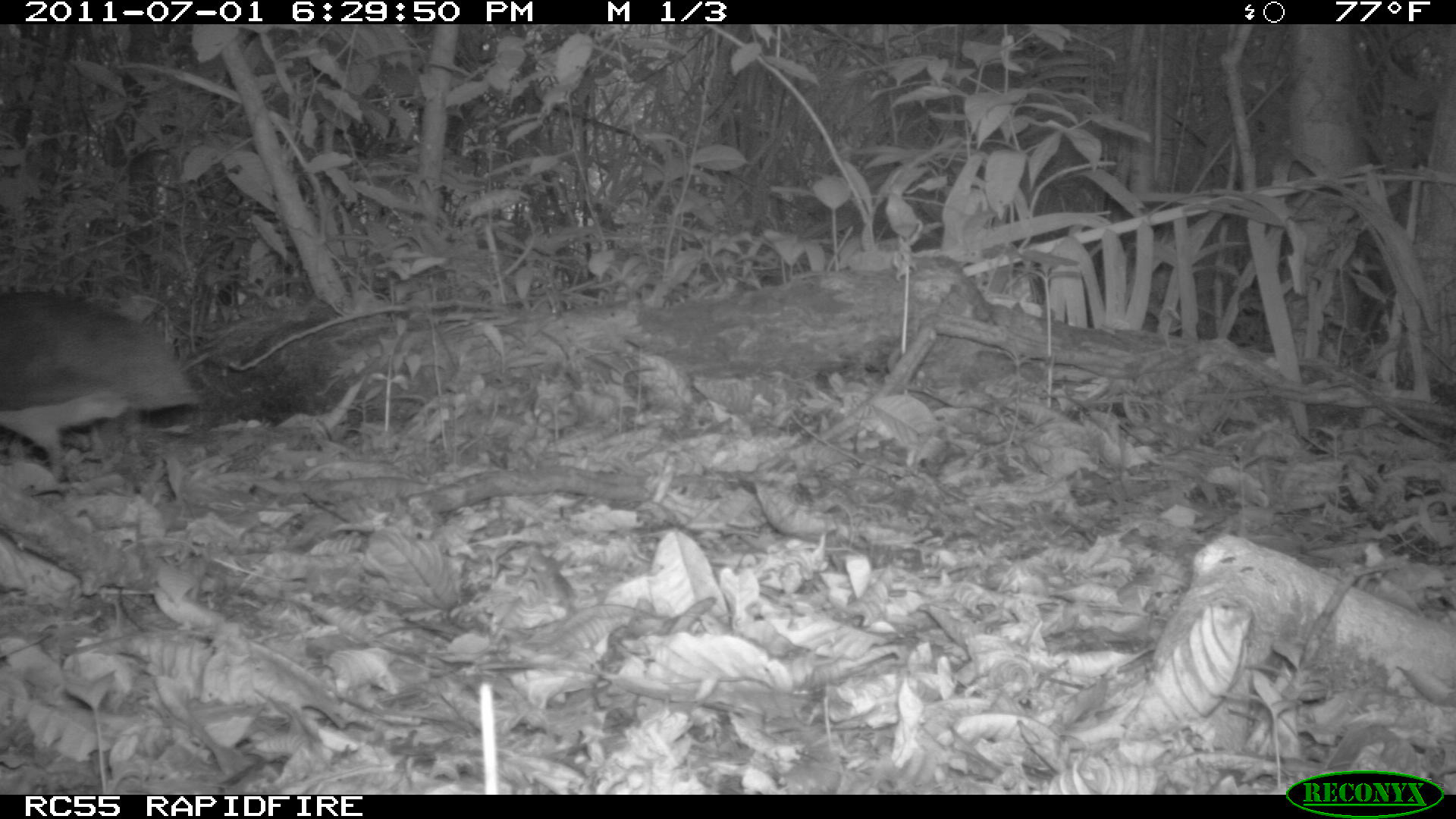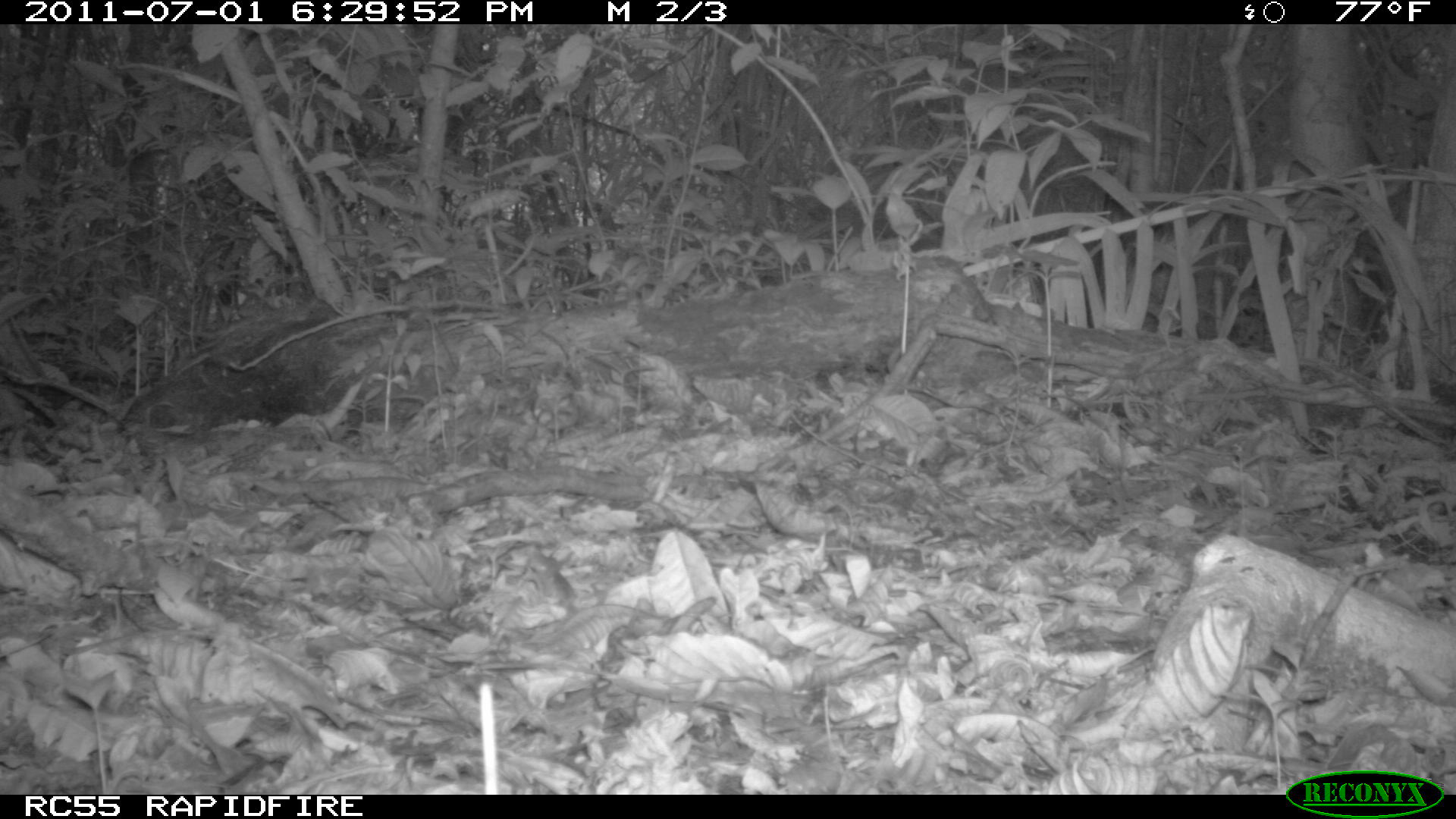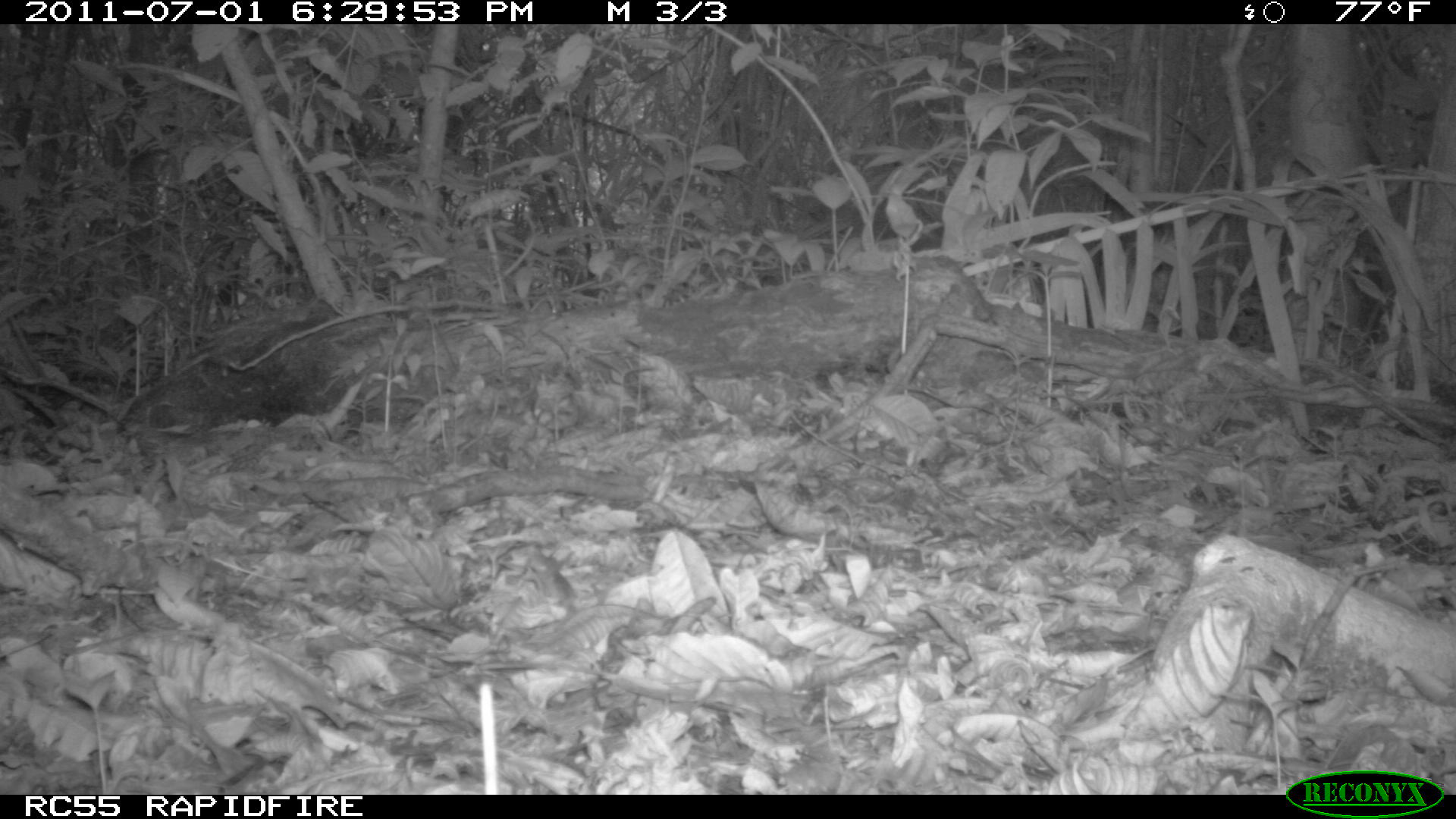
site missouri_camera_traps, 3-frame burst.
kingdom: Animalia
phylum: Chordata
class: Aves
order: Tinamiformes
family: Tinamidae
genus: Tinamus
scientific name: Tinamus major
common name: great tinamou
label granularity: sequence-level